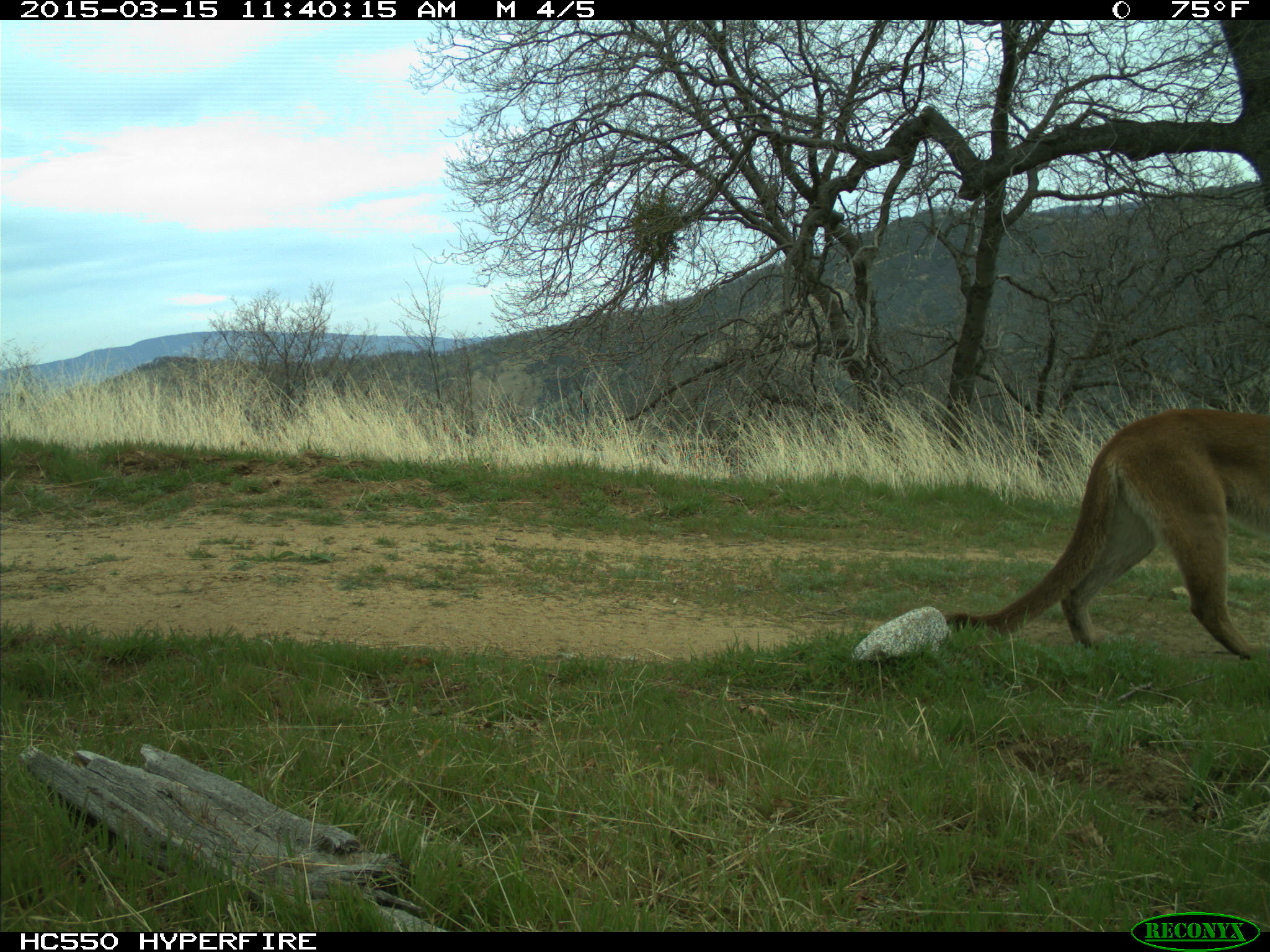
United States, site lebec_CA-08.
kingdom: Animalia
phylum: Chordata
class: Mammalia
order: Carnivora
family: Felidae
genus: Puma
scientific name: Puma concolor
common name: mountain lion